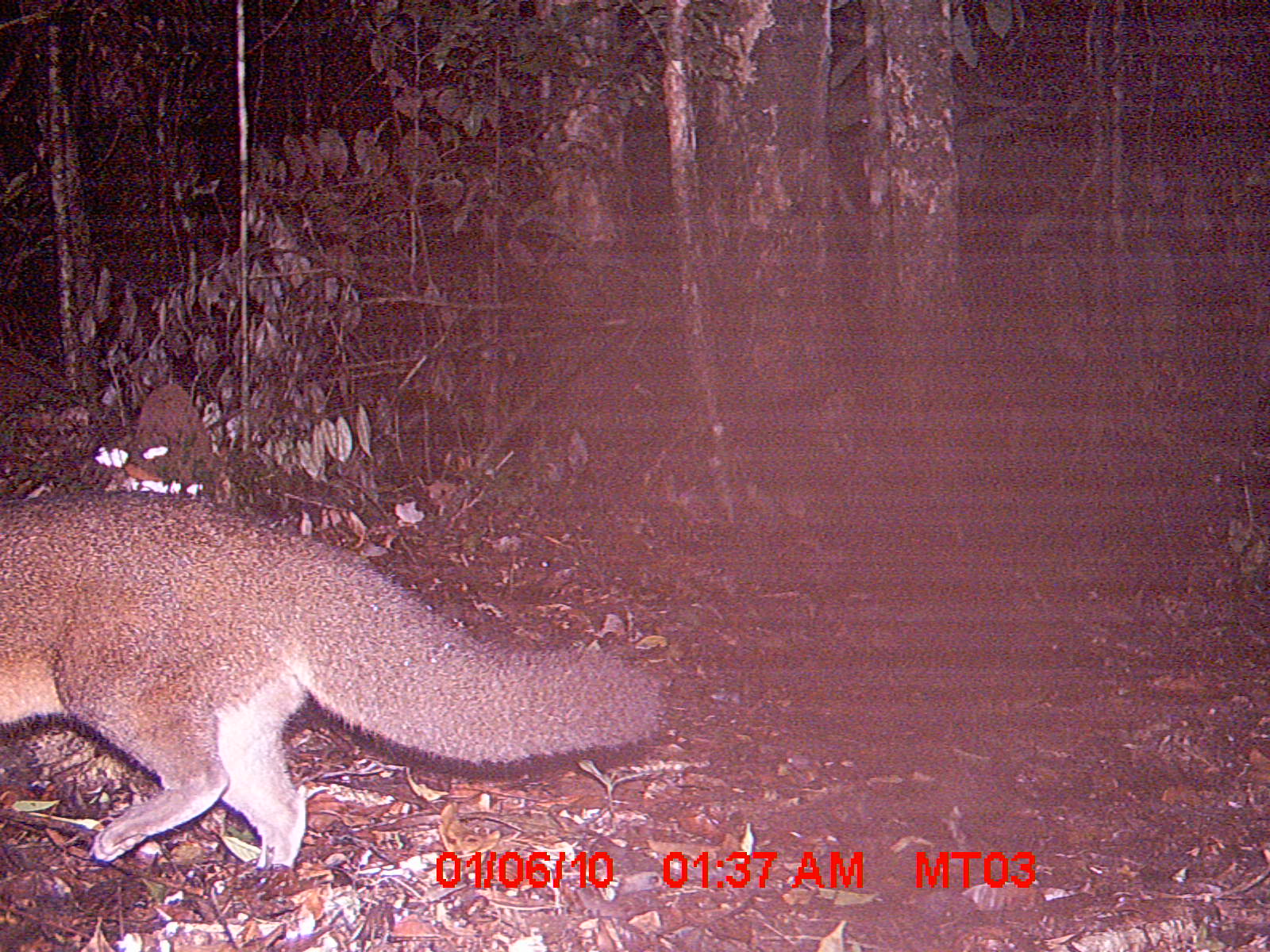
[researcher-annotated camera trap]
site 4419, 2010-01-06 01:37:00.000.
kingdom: Animalia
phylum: Chordata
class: Mammalia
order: Rodentia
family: Nesomyidae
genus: Hypogeomys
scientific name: Hypogeomys antimena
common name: malagasy giant rat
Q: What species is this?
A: Hypogeomys antimena (malagasy giant rat).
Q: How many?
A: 1.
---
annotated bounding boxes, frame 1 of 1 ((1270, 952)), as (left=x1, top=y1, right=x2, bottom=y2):
hypogeomys antimena: (left=0, top=490, right=672, bottom=868)